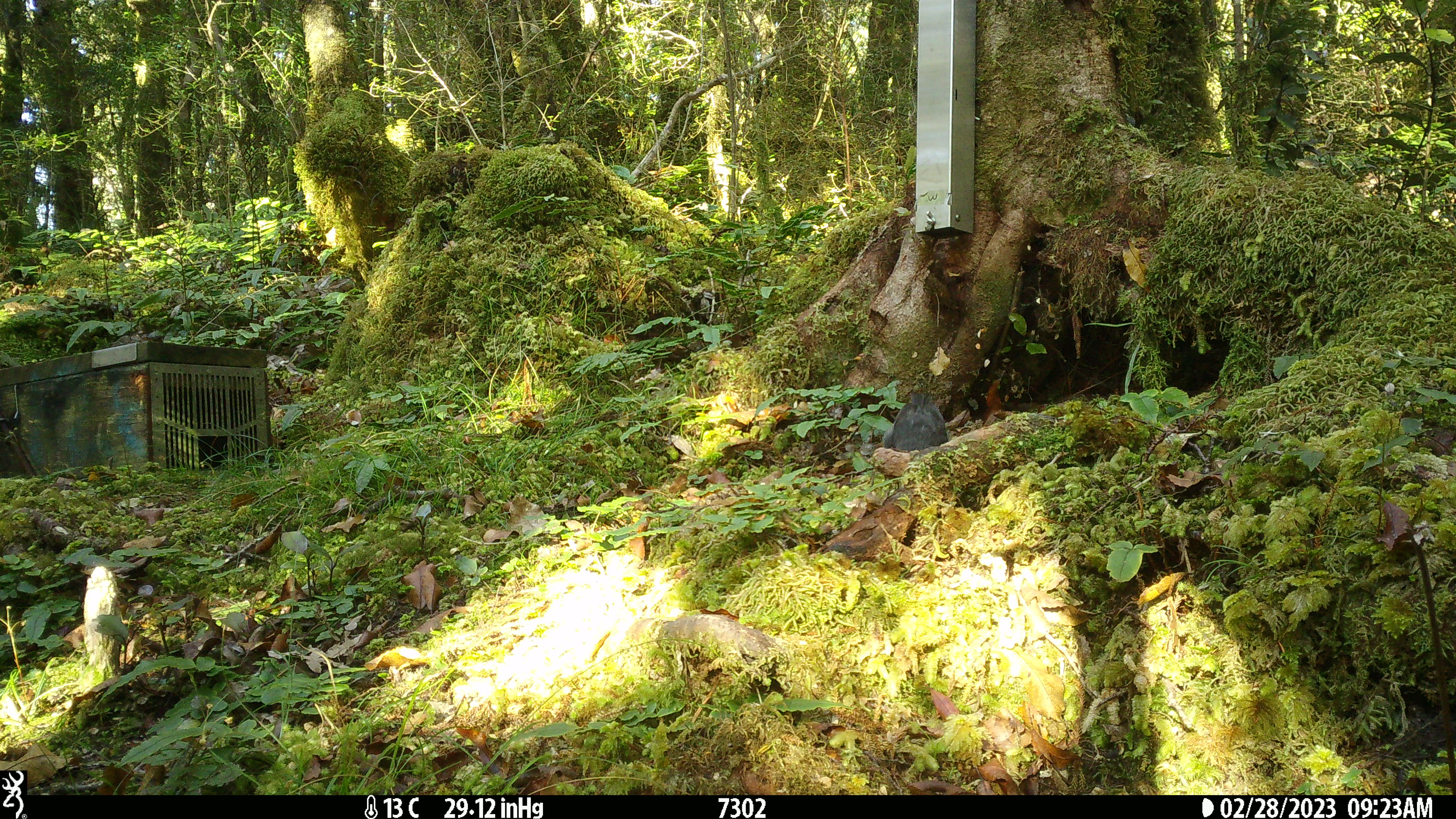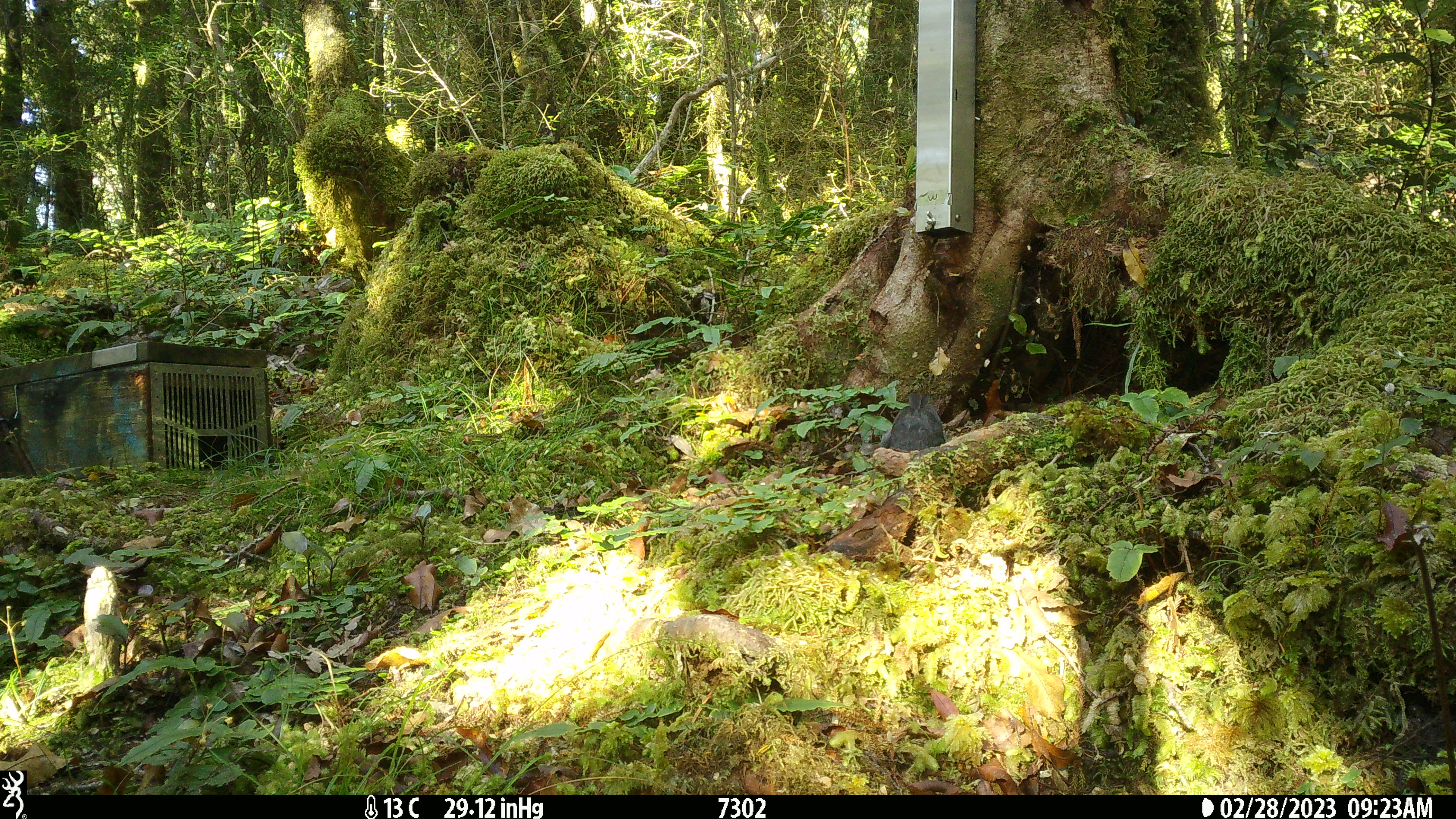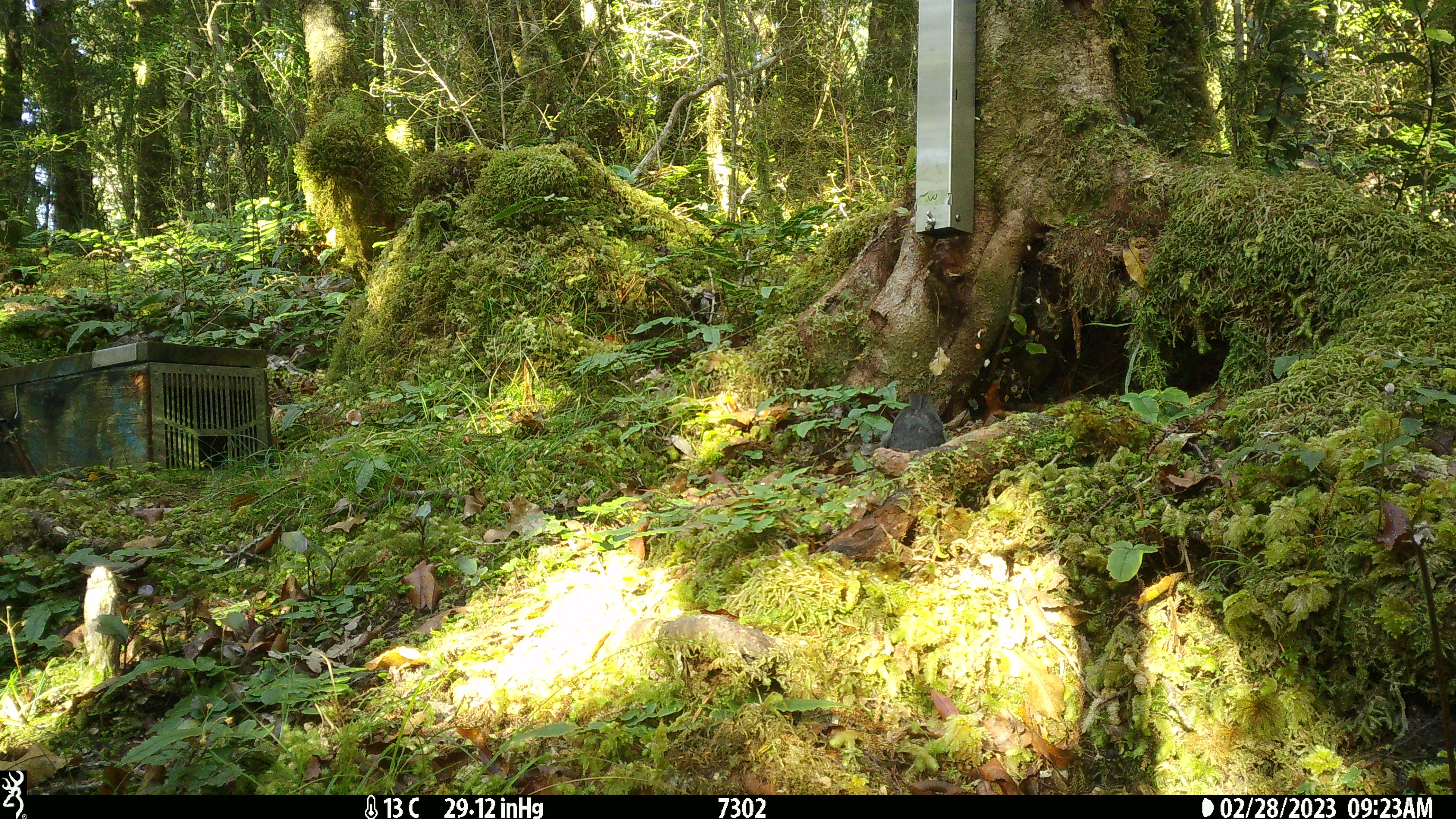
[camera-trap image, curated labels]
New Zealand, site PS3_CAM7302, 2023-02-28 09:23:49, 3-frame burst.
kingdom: Animalia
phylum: Chordata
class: Aves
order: Passeriformes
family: Petroicidae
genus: Petroica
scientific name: Petroica australis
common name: new zealand robin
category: robin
Robin (new zealand robin) (Petroica australis).